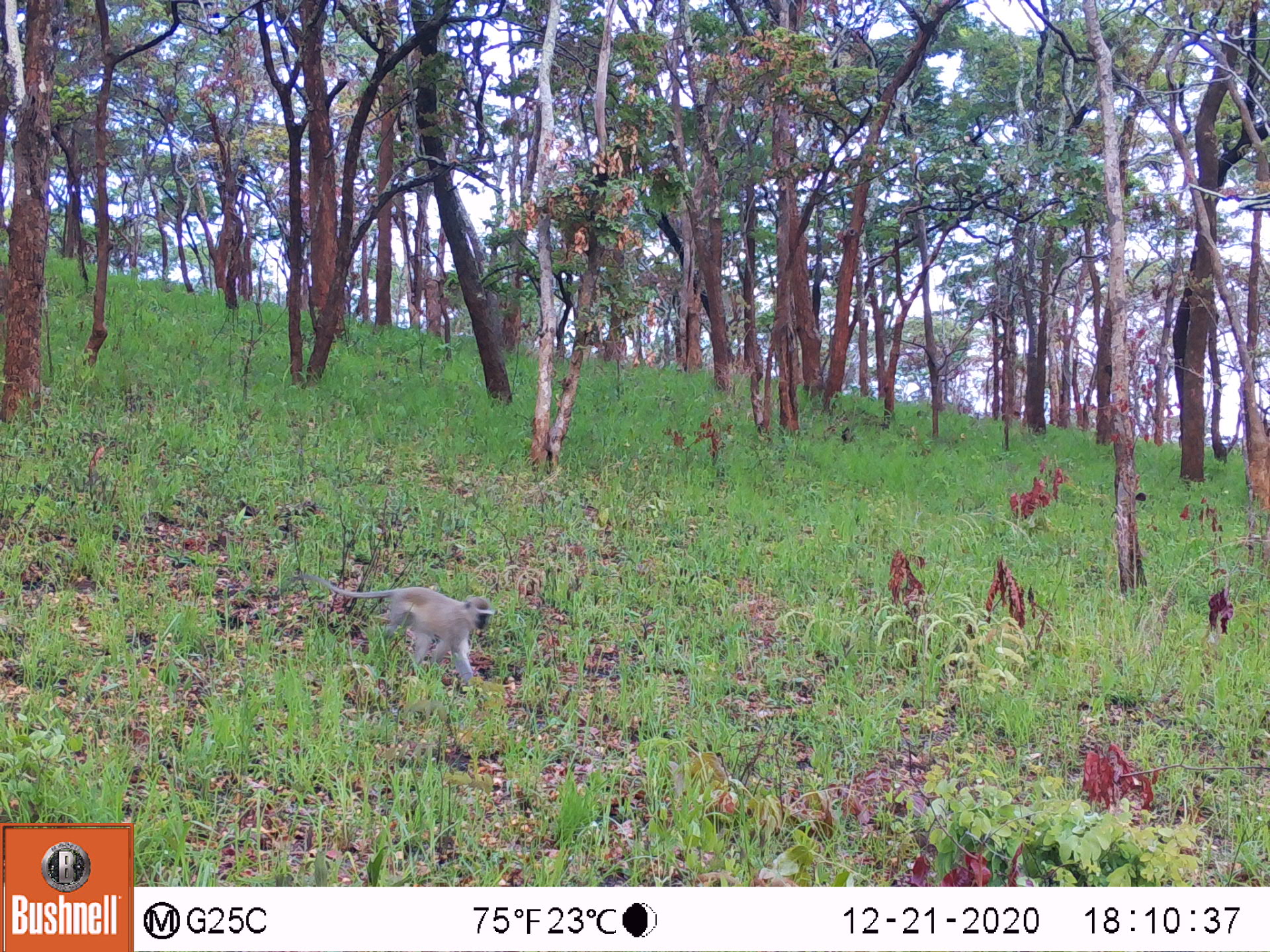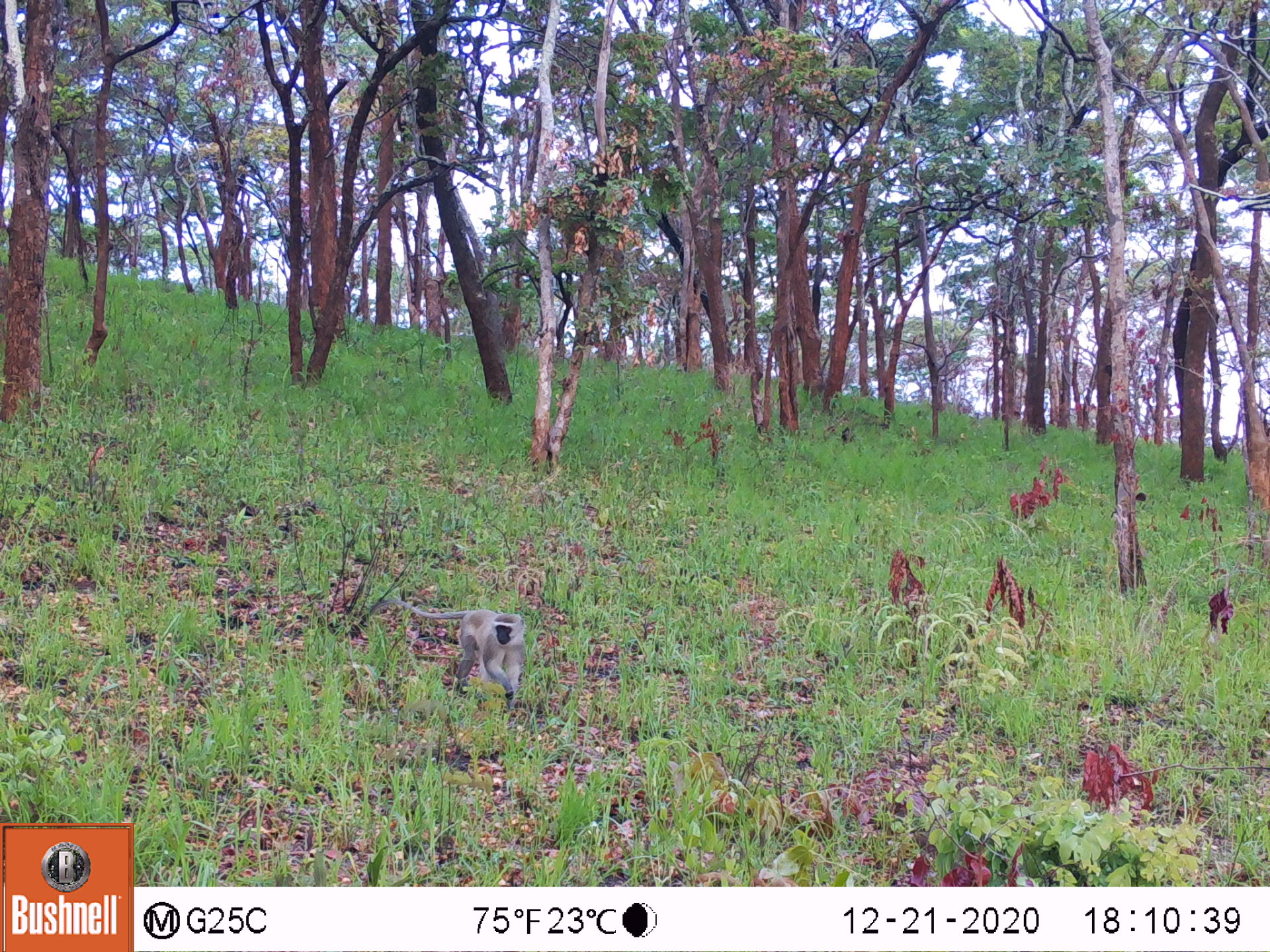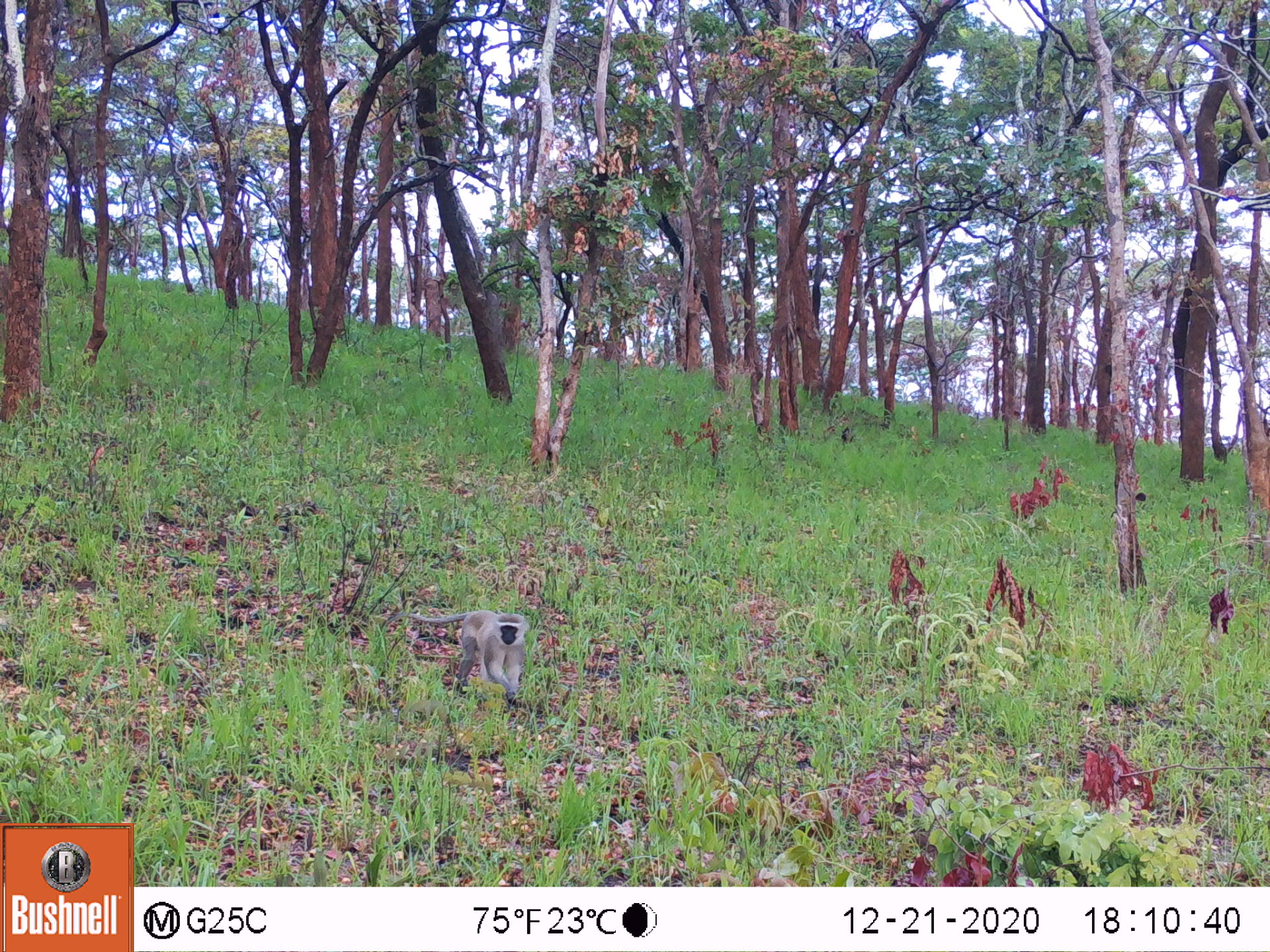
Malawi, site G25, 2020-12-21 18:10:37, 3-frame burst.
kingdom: Animalia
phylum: Chordata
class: Mammalia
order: Primates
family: Cercopithecidae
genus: Chlorocebus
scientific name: Chlorocebus pygerythrus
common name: vervet monkey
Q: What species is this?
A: Vervet monkey (Chlorocebus pygerythrus).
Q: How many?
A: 1.